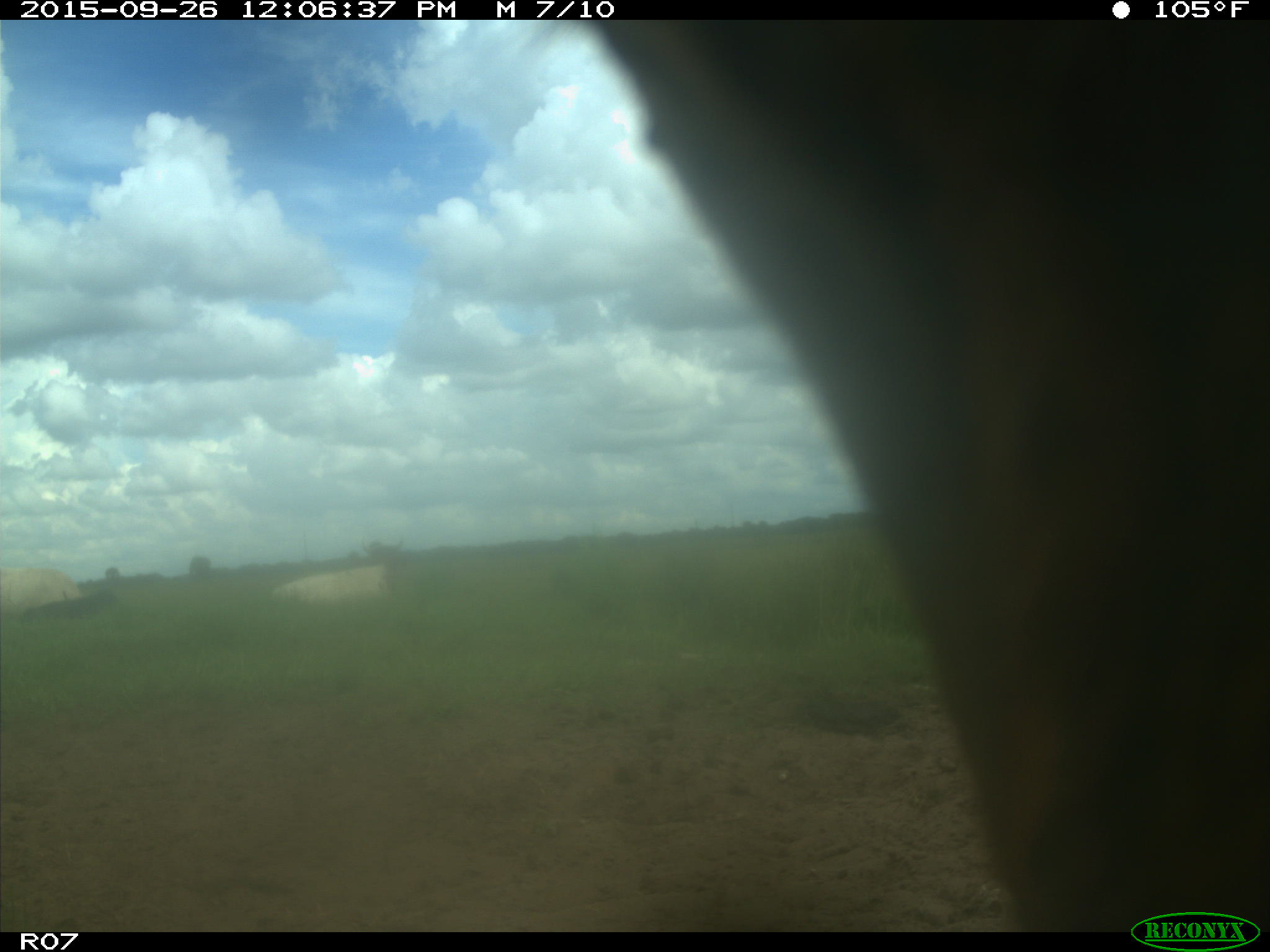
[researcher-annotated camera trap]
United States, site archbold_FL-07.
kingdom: Animalia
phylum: Chordata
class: Mammalia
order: Artiodactyla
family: Bovidae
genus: Bos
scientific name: Bos taurus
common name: domestic cow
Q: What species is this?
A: Bos taurus (domestic cow).